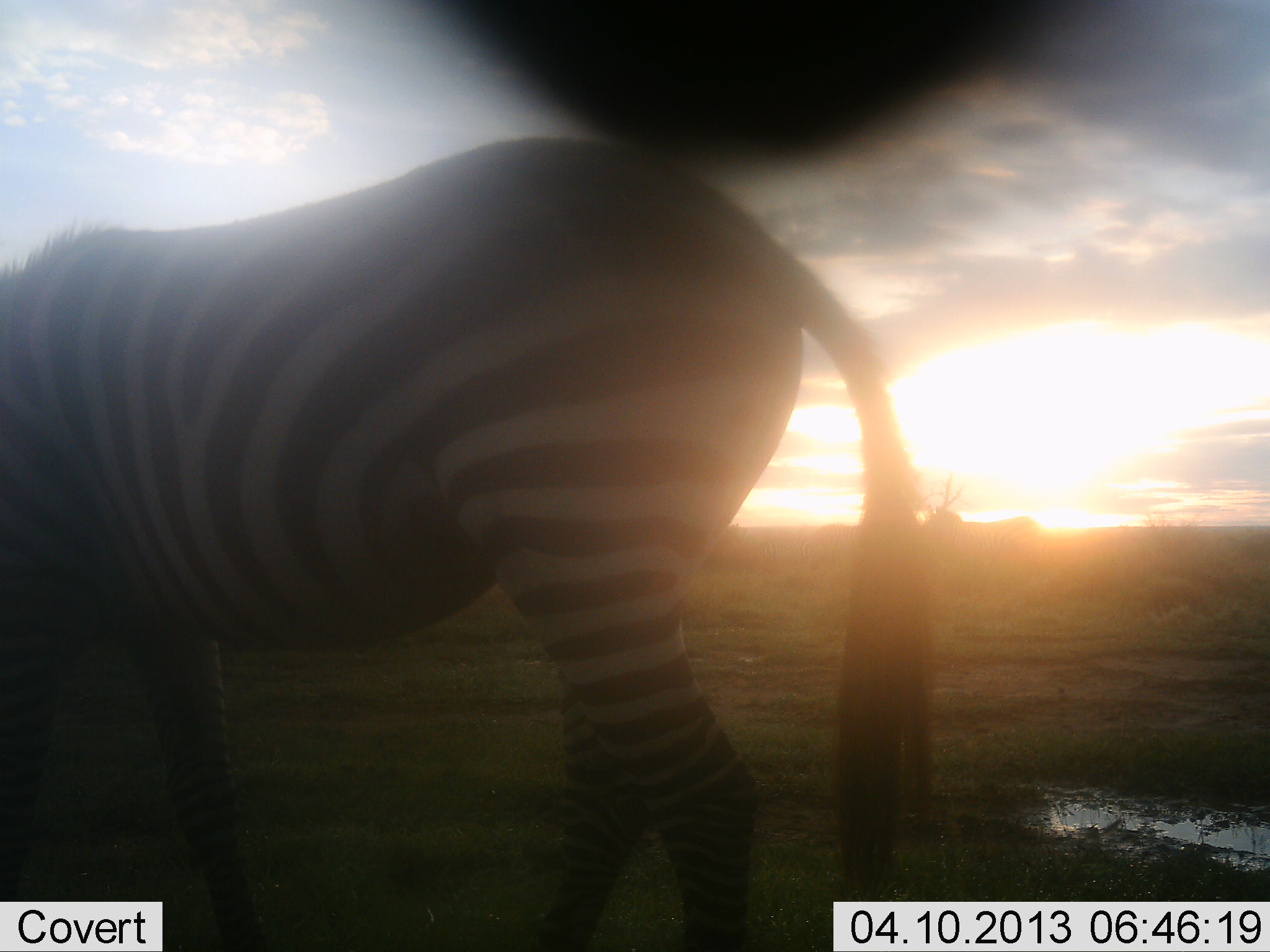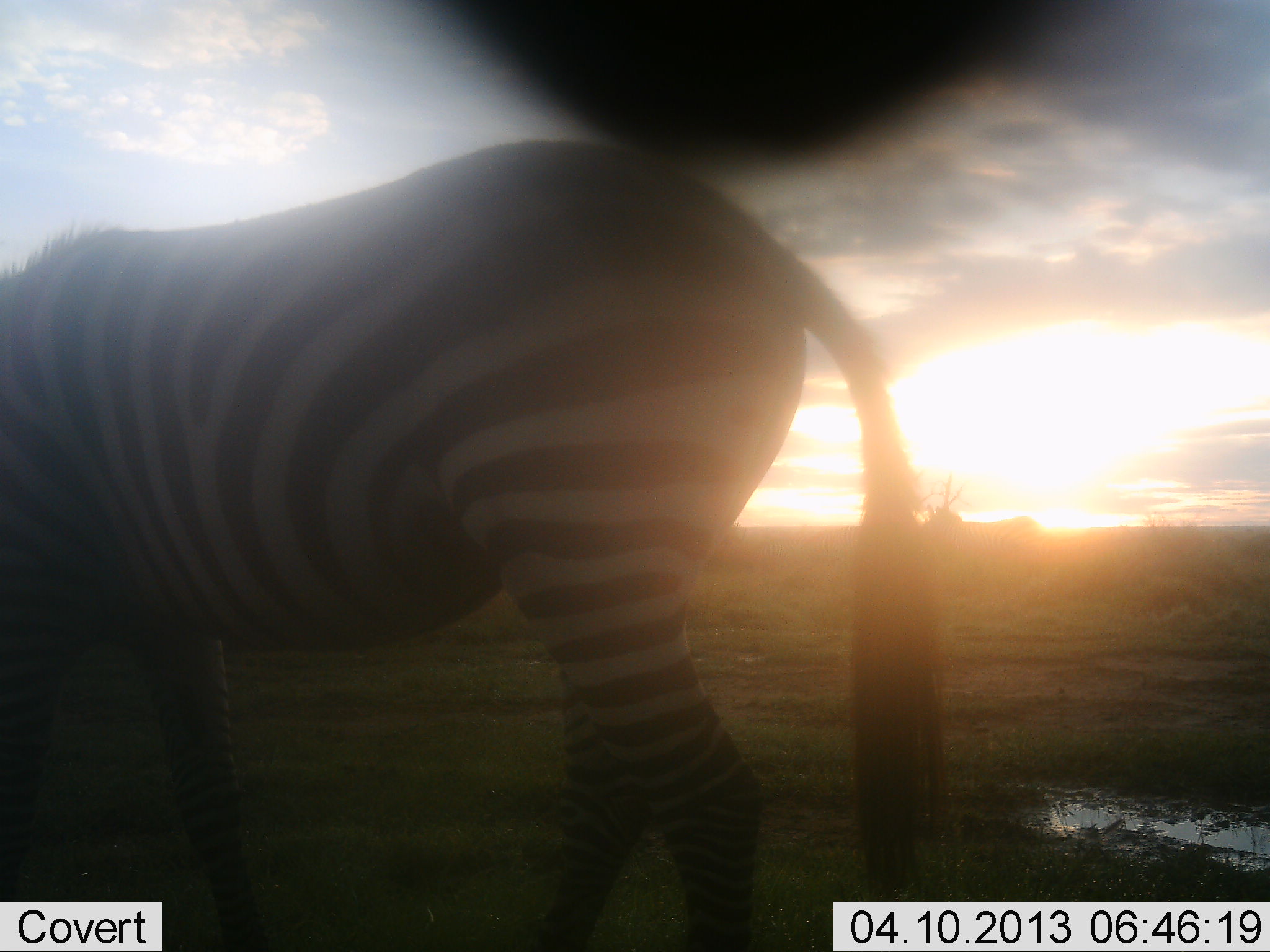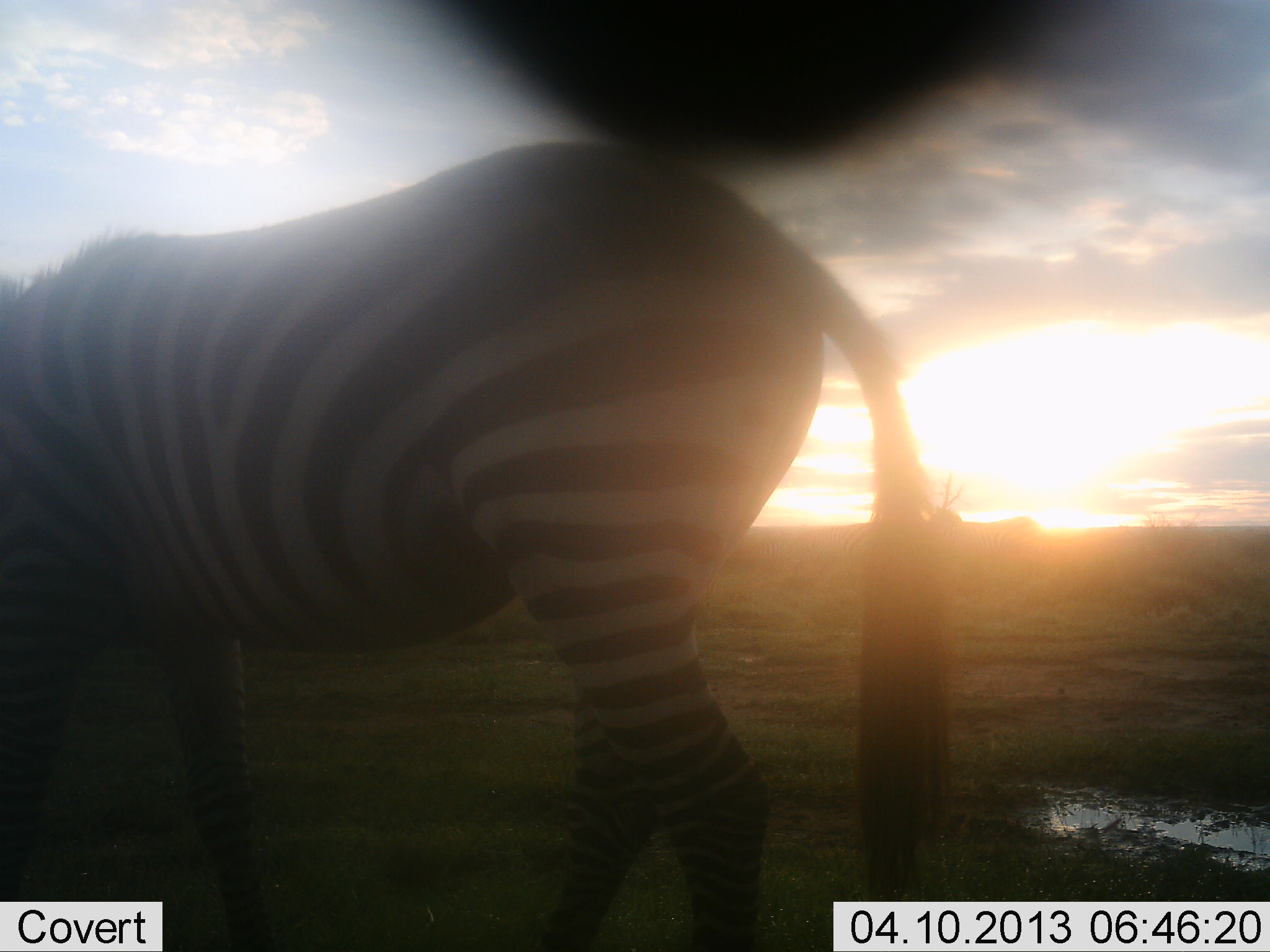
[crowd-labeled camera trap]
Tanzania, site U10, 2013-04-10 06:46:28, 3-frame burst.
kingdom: Animalia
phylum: Chordata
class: Mammalia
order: Perissodactyla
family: Equidae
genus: Equus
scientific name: Equus quagga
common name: plains zebra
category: zebra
Zebra (plains zebra) (Equus quagga), count 1. Behavior (volunteer vote fractions): standing 58%, resting 0%, moving 11%, interacting 0%. Young present (vote fraction): 0%. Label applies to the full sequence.